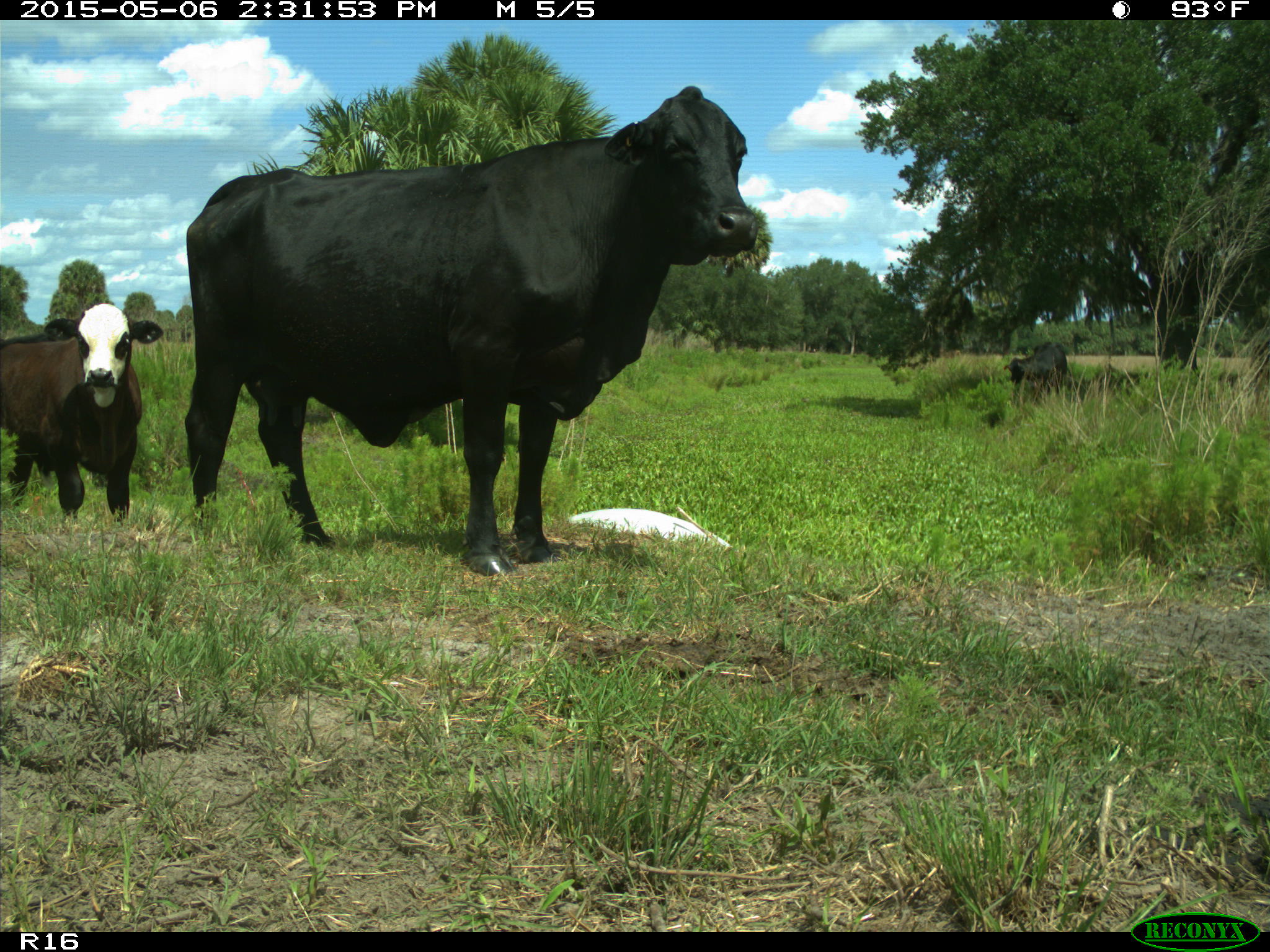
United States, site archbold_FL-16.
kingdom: Animalia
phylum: Chordata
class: Mammalia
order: Artiodactyla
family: Bovidae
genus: Bos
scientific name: Bos taurus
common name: domestic cow